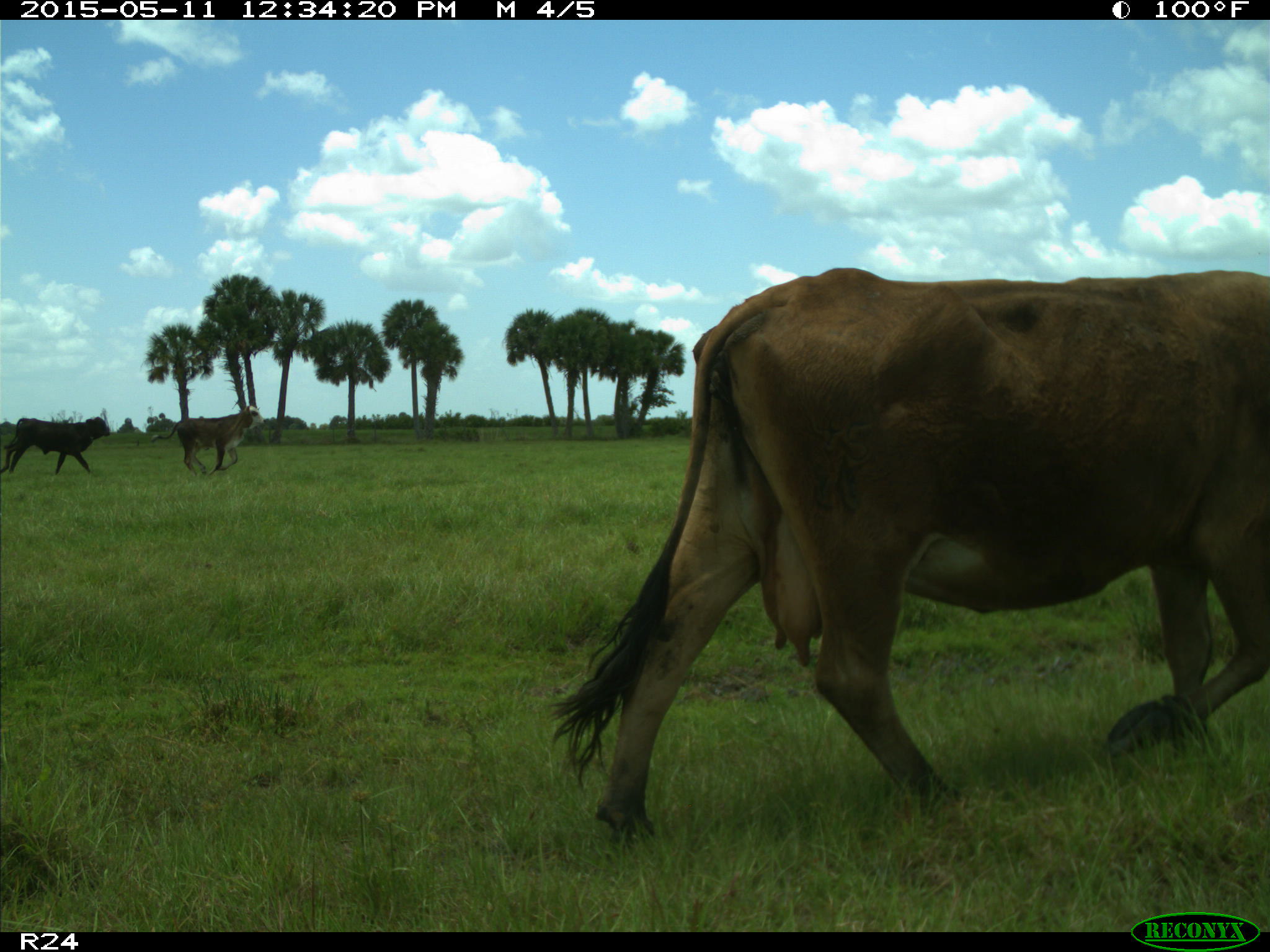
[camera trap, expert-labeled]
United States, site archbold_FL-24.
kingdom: Animalia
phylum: Chordata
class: Mammalia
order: Artiodactyla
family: Bovidae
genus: Bos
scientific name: Bos taurus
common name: domestic cow